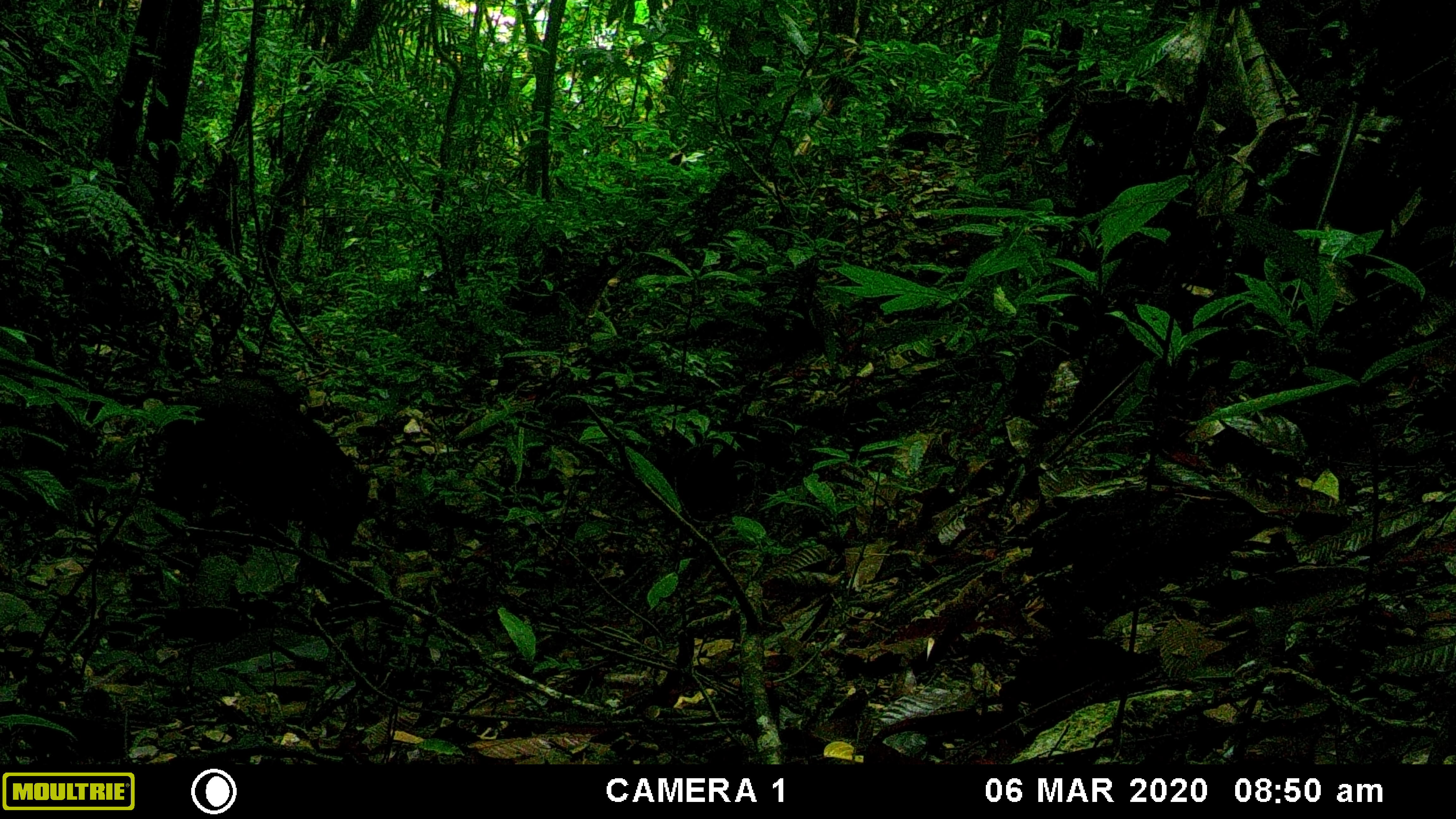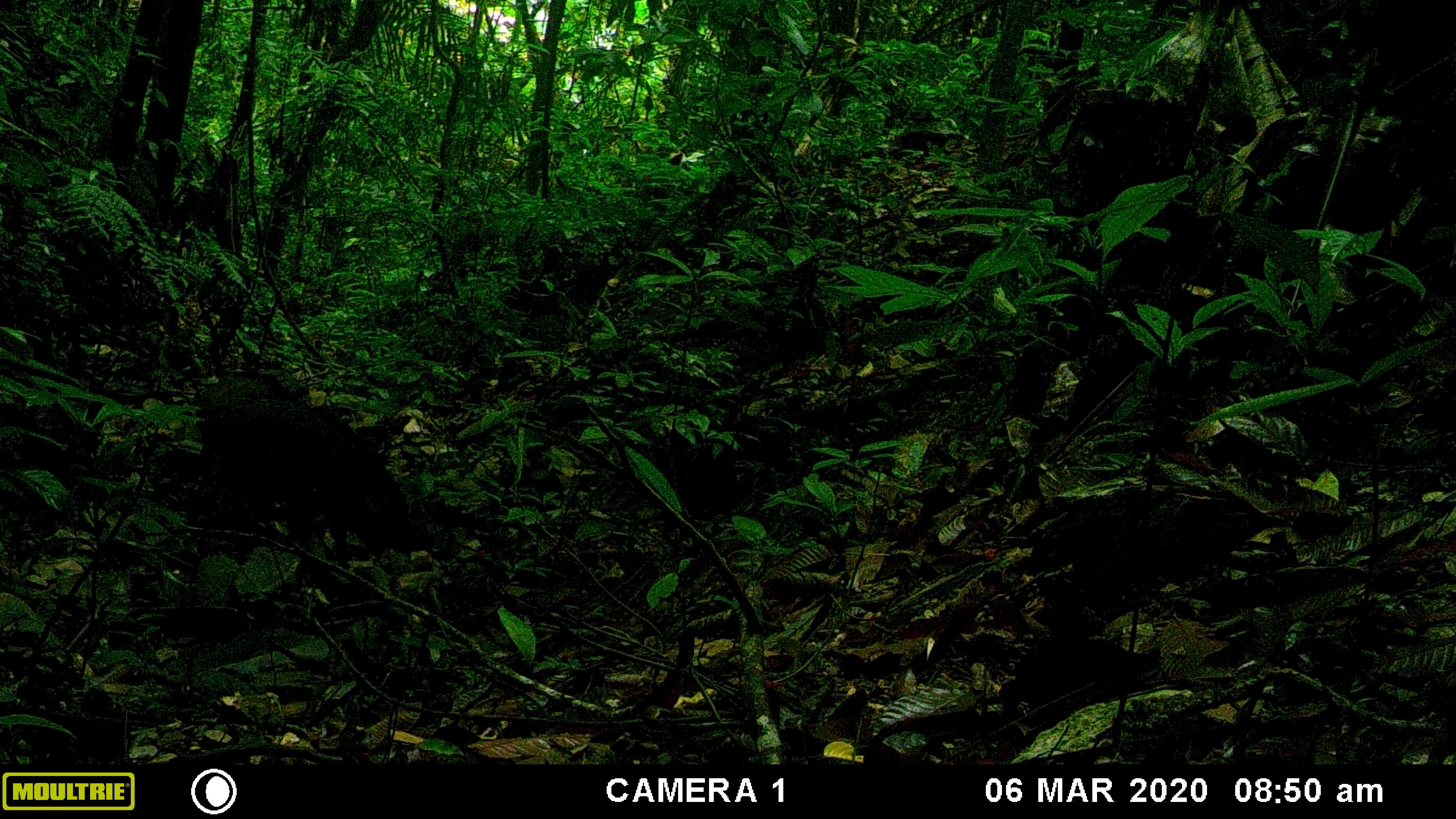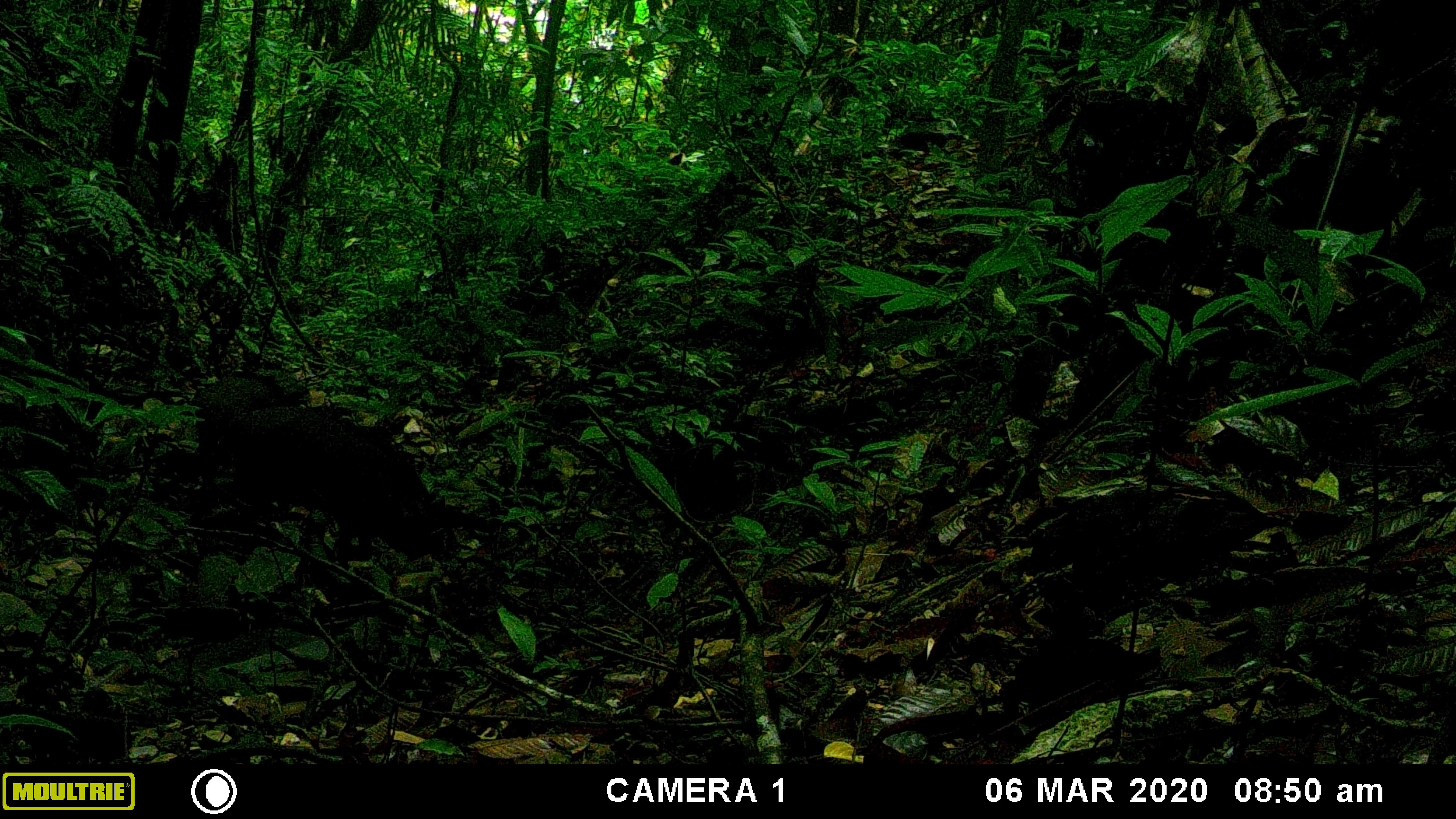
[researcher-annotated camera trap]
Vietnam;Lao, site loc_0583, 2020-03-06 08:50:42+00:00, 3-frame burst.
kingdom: Animalia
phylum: Chordata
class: Mammalia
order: Artiodactyla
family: Suidae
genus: Sus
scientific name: Sus scrofa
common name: eurasian wild pig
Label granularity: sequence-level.